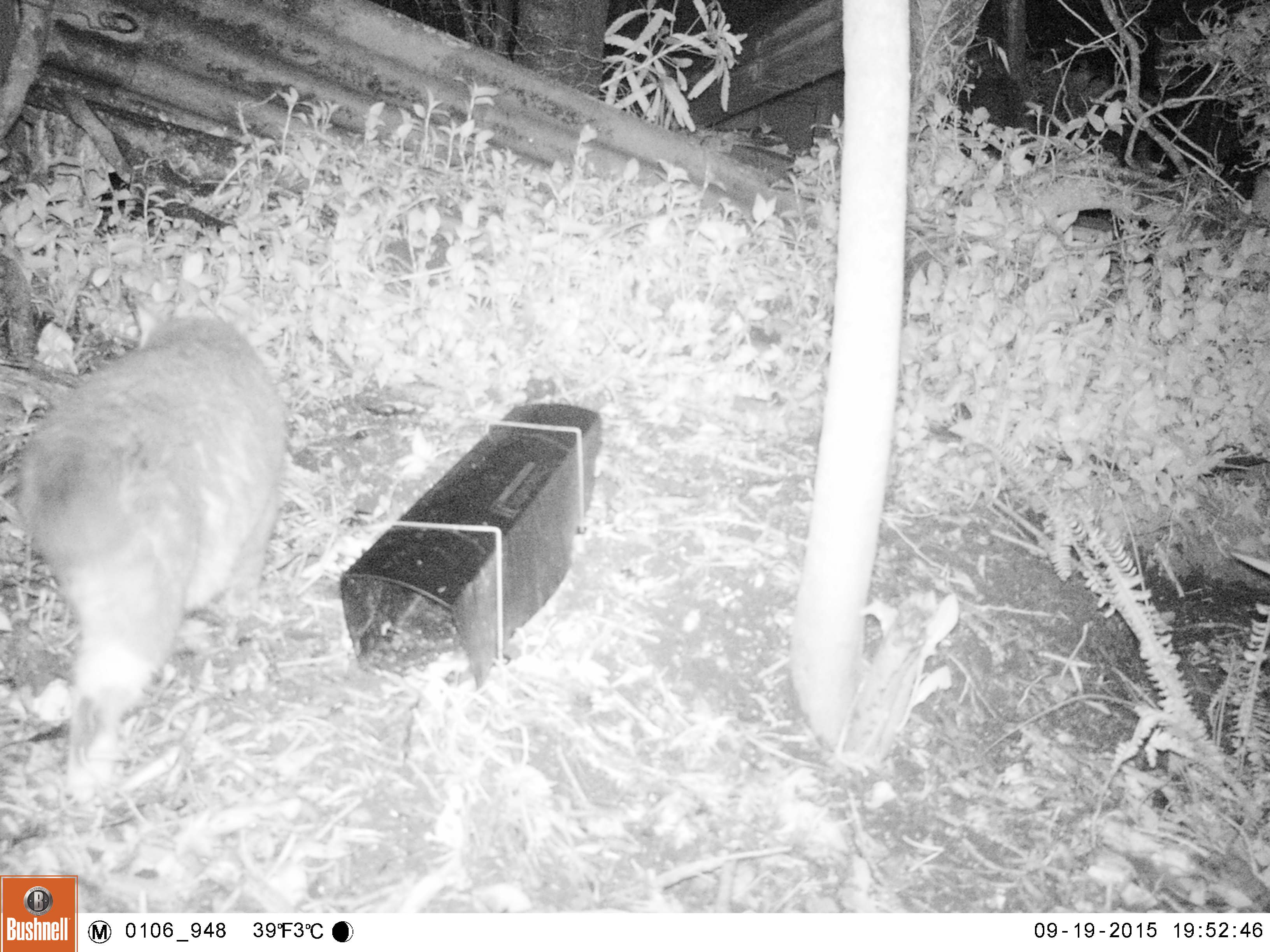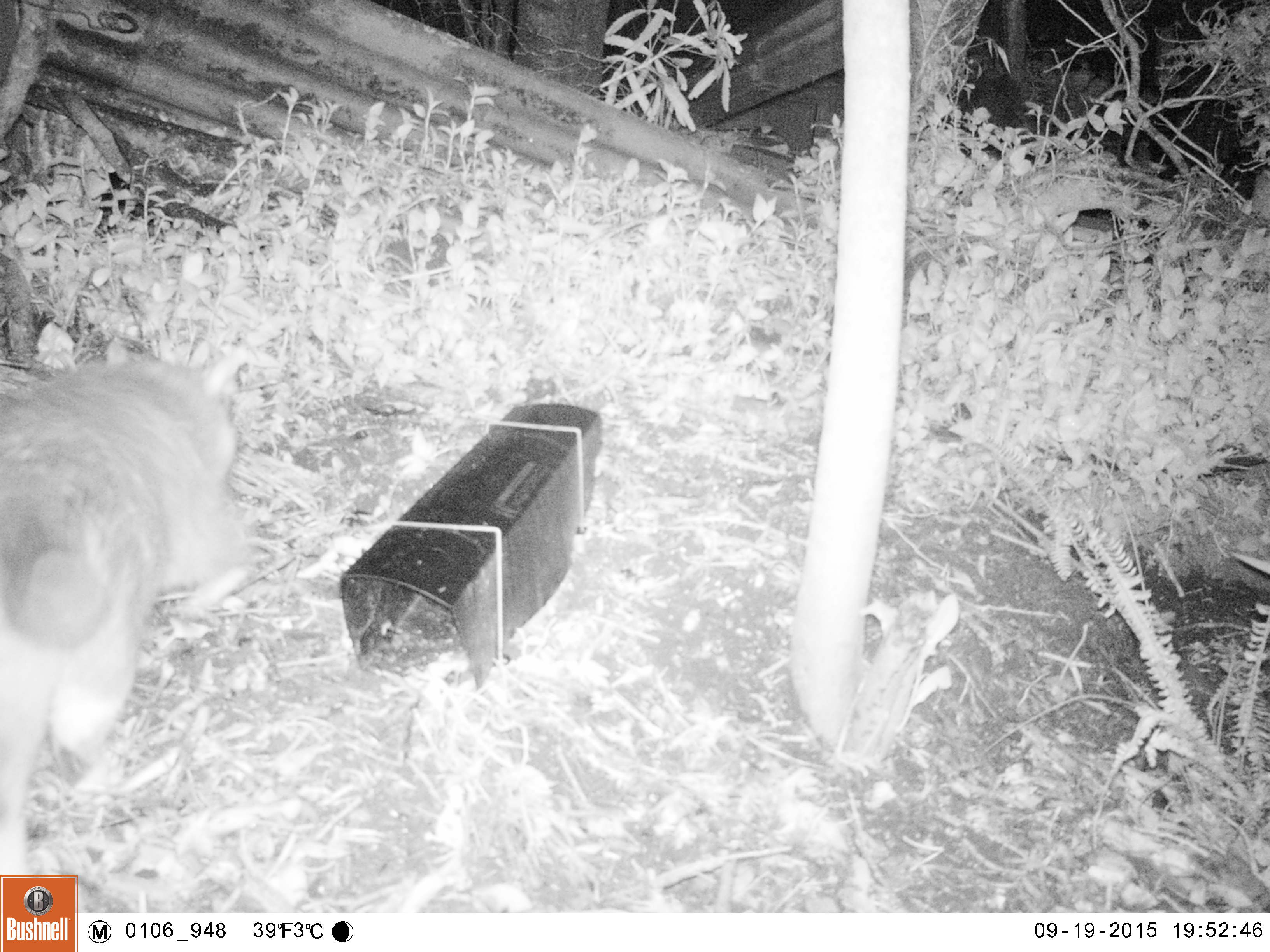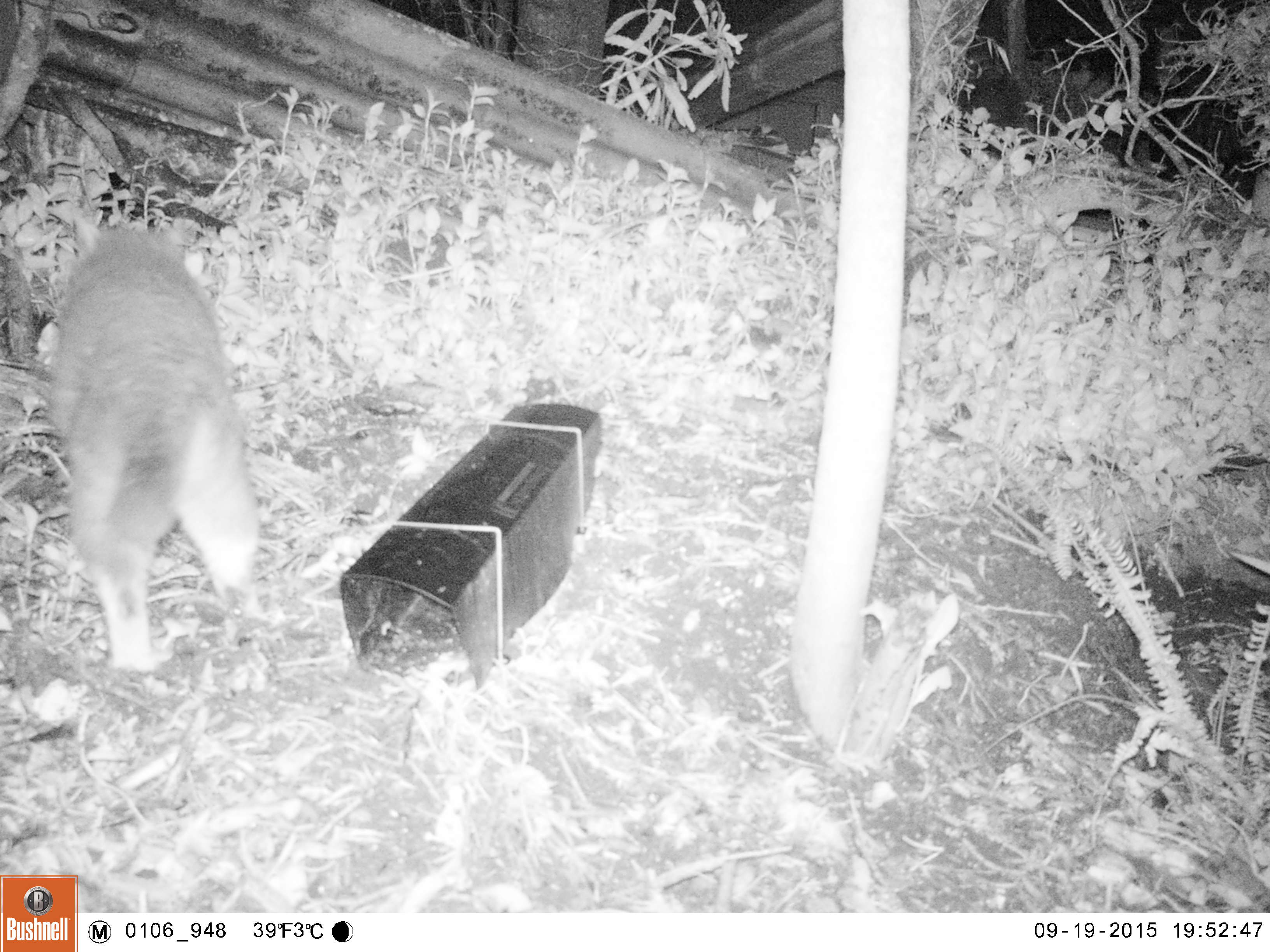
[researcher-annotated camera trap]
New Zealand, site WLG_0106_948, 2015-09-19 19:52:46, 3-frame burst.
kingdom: Animalia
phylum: Chordata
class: Mammalia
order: Carnivora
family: Felidae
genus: Felis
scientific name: Felis catus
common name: domestic cat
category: cat